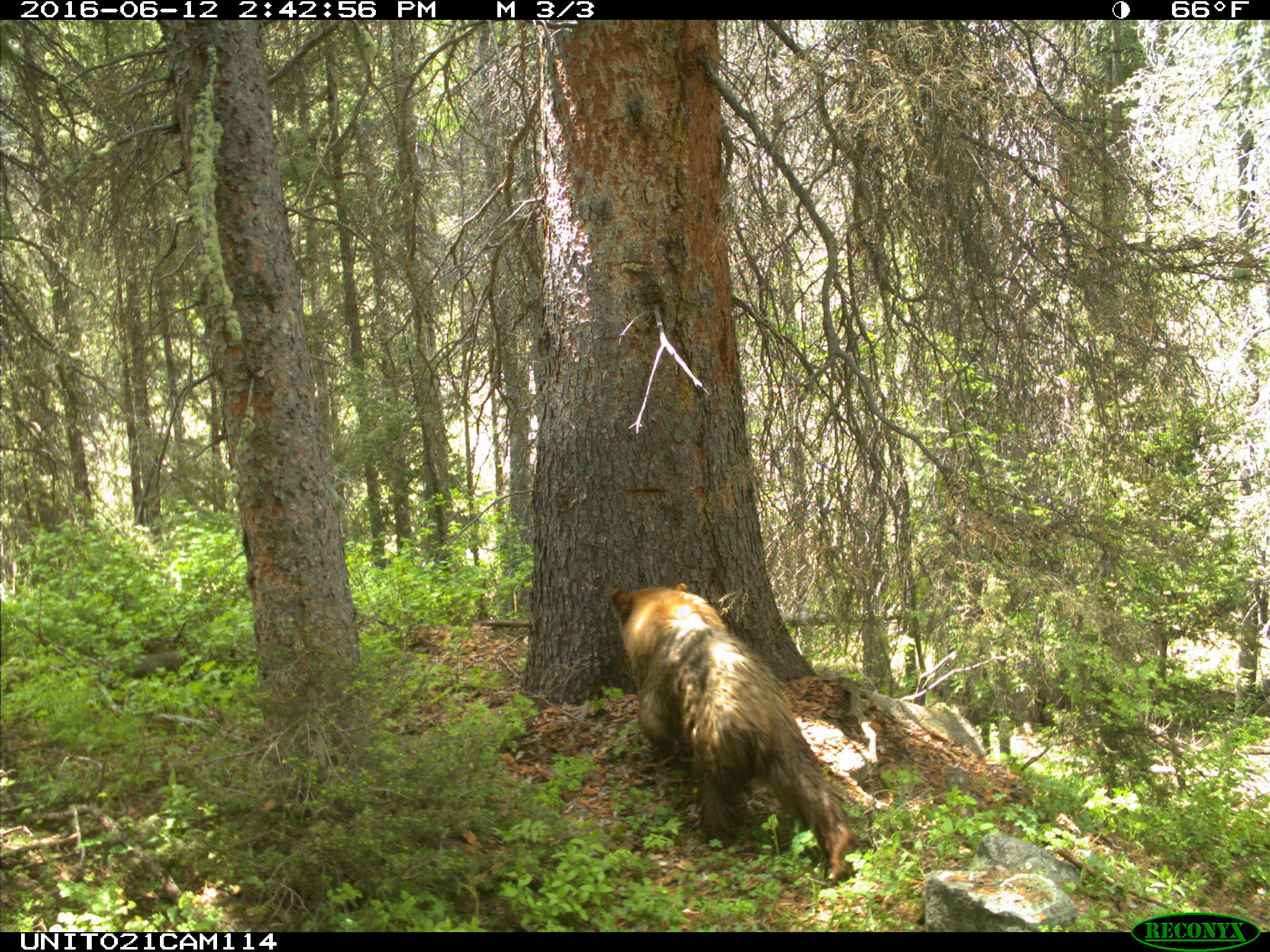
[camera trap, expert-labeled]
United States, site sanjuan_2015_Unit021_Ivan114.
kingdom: Animalia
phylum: Chordata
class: Mammalia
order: Carnivora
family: Ursidae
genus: Ursus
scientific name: Ursus americanus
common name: american black bear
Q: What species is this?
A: Ursus americanus (american black bear).